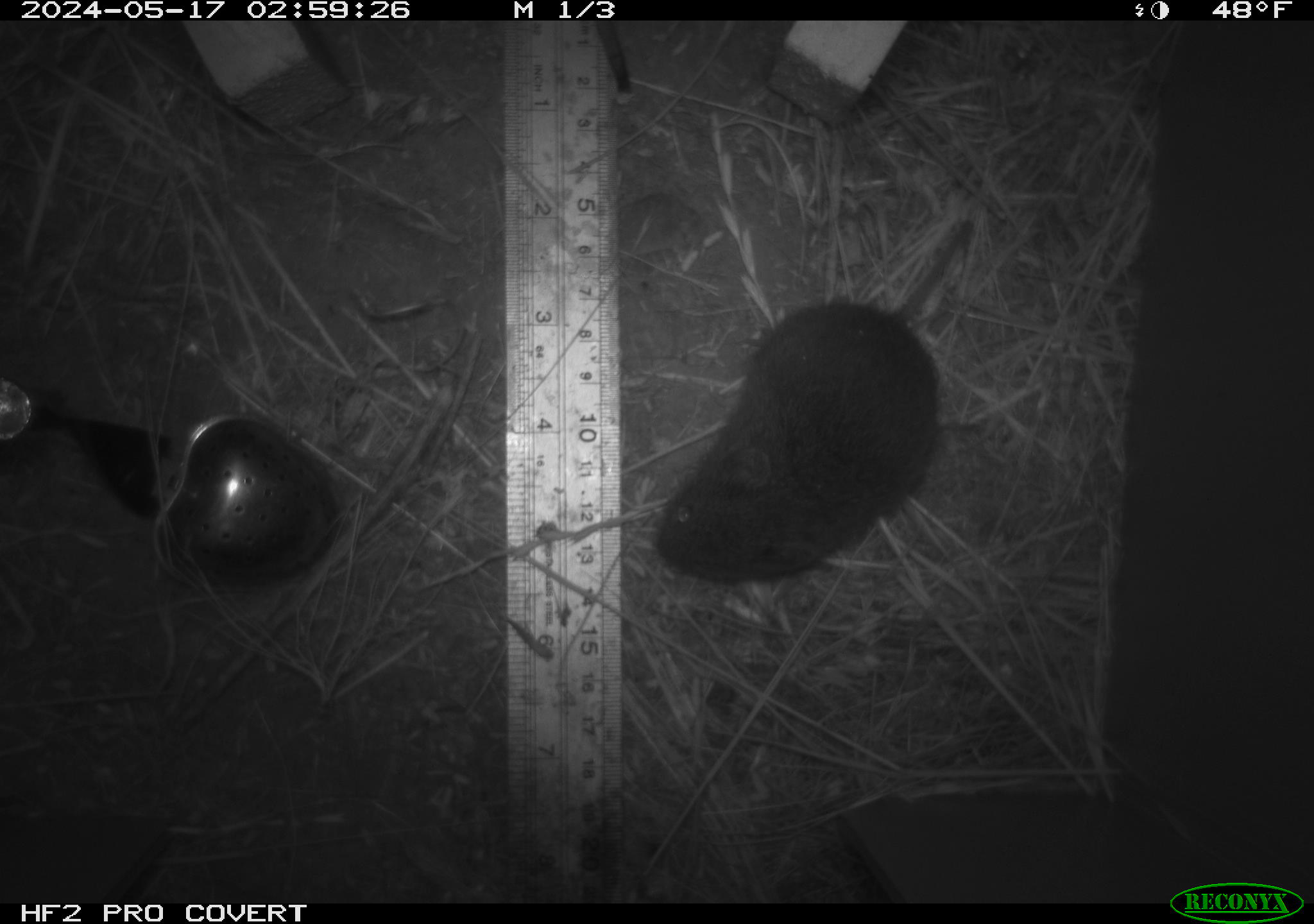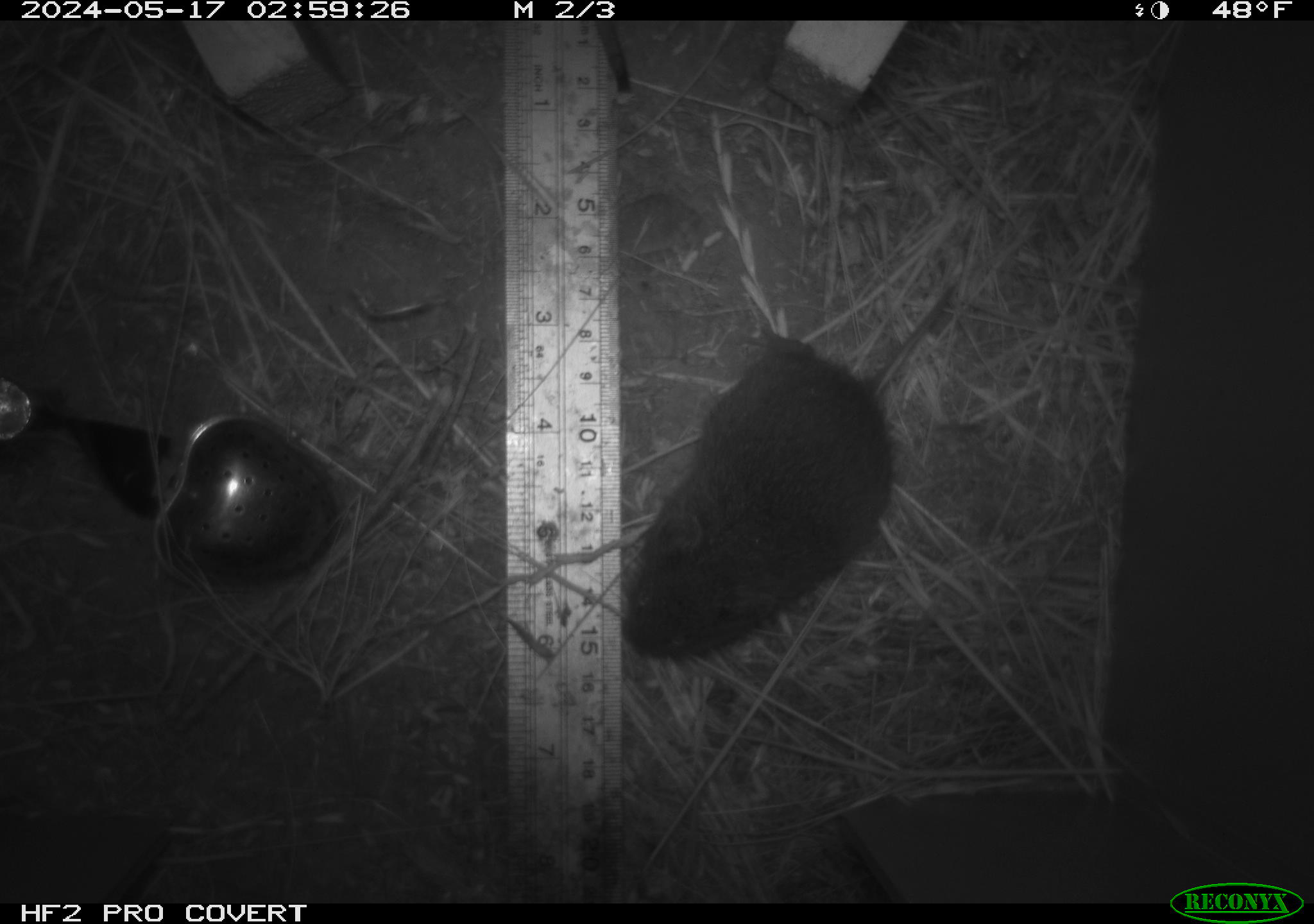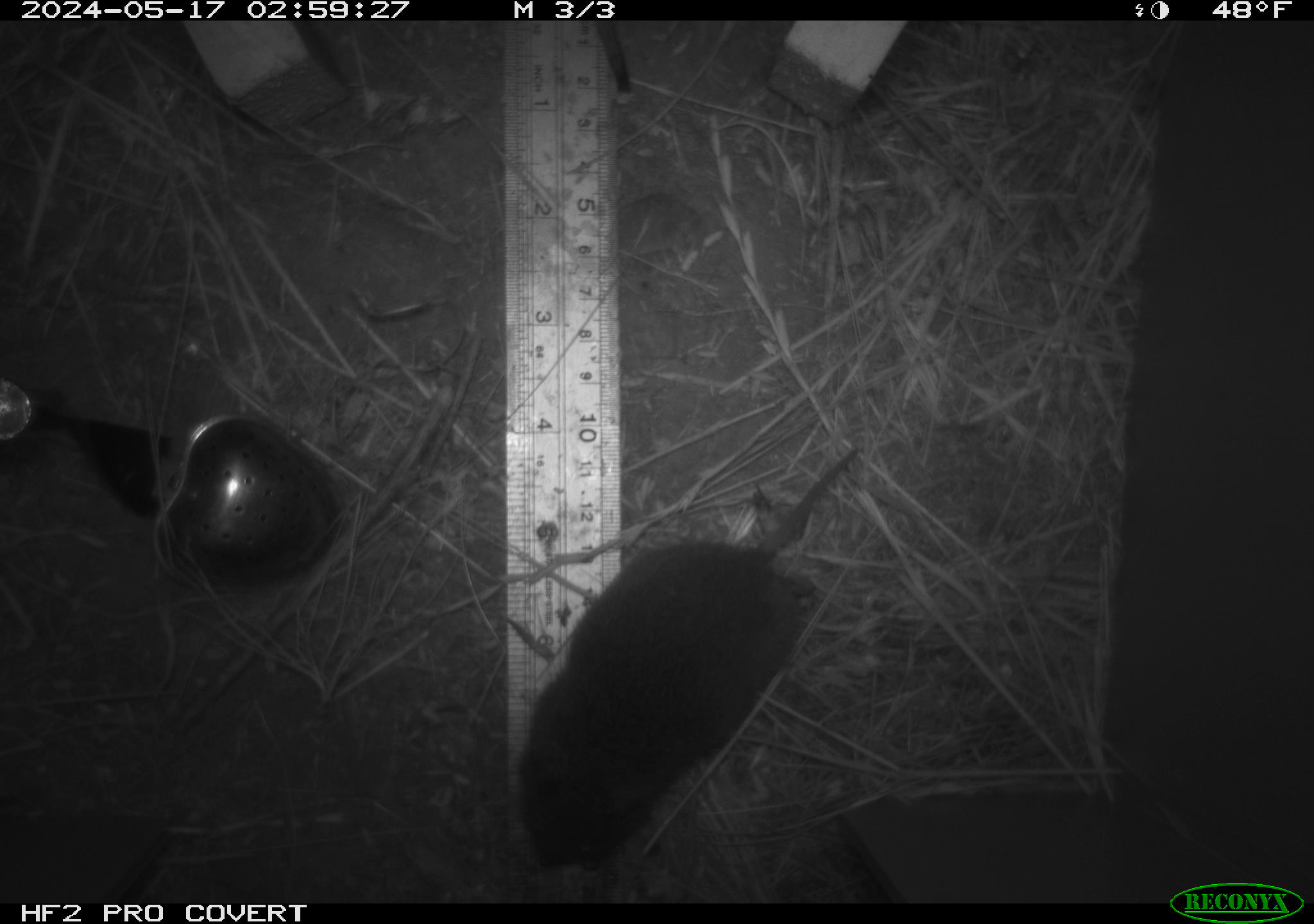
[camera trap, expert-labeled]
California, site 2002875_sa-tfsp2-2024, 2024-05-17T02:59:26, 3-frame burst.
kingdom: Animalia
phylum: Chordata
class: Mammalia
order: Rodentia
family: Cricetidae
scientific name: Arvicolinae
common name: voles, lemmings, and muskrats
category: arvicolinae subfamily